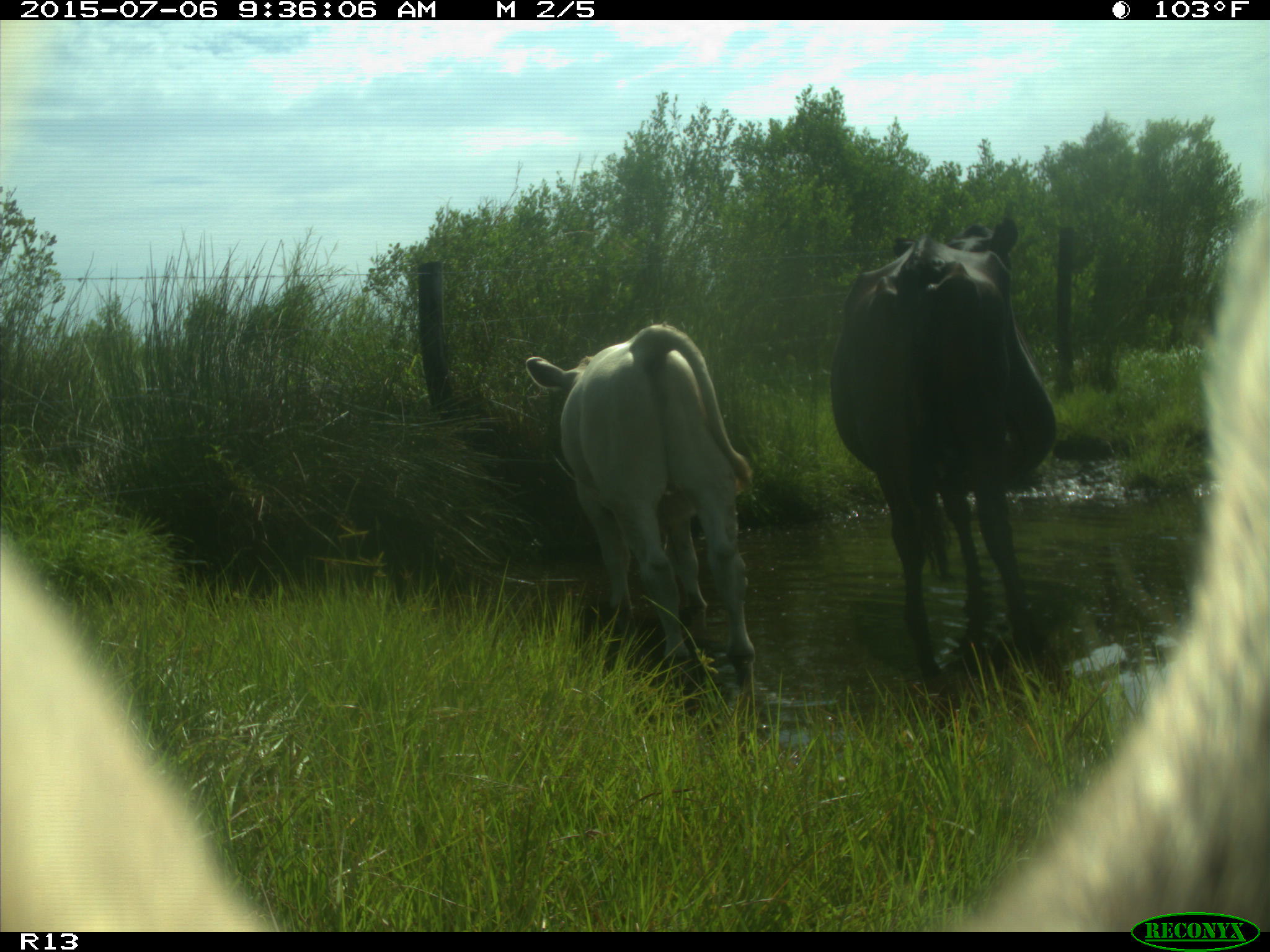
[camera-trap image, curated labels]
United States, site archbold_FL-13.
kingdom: Animalia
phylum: Chordata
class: Mammalia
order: Artiodactyla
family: Bovidae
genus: Bos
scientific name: Bos taurus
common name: domestic cow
Bos taurus (domestic cow).